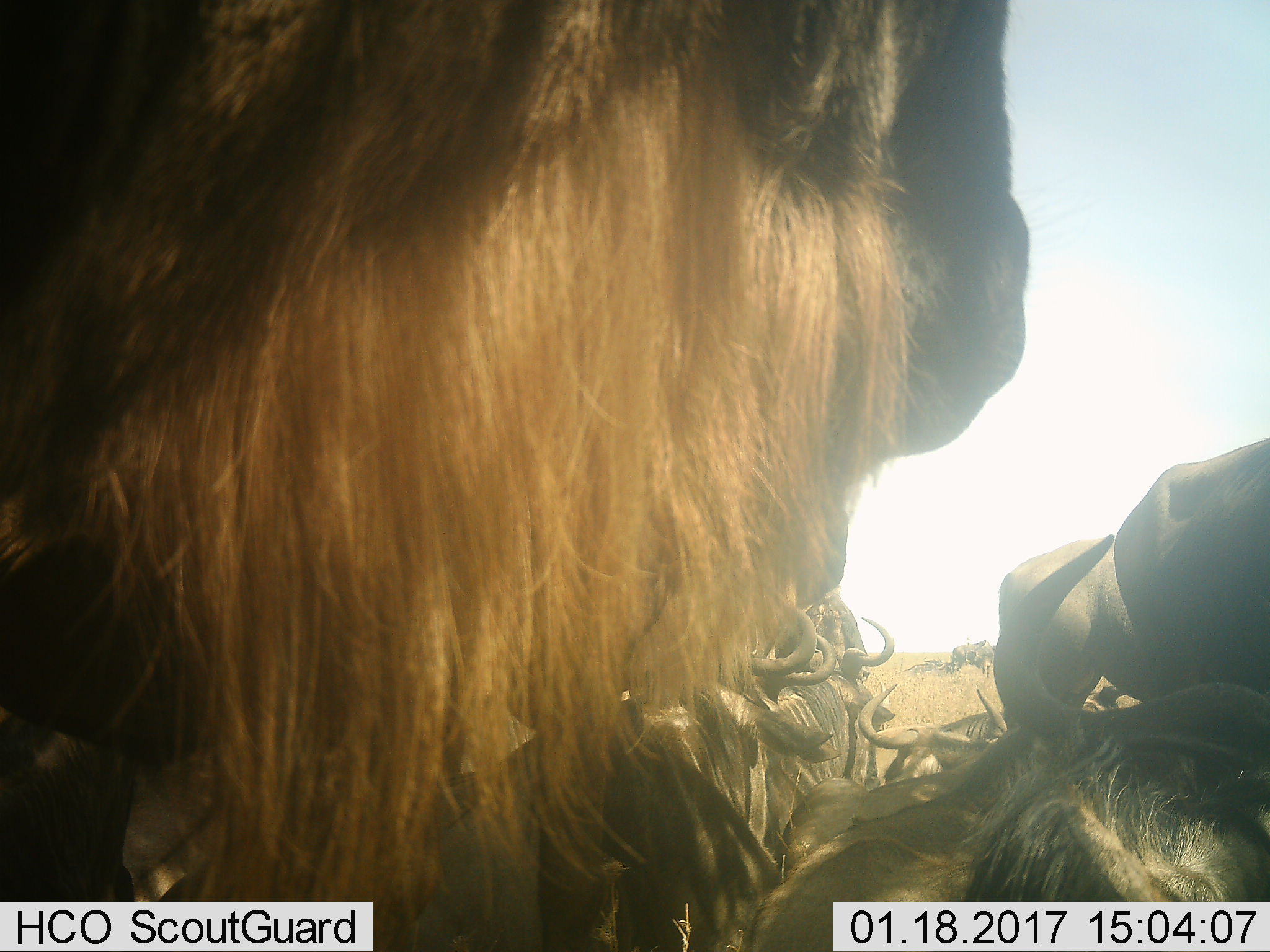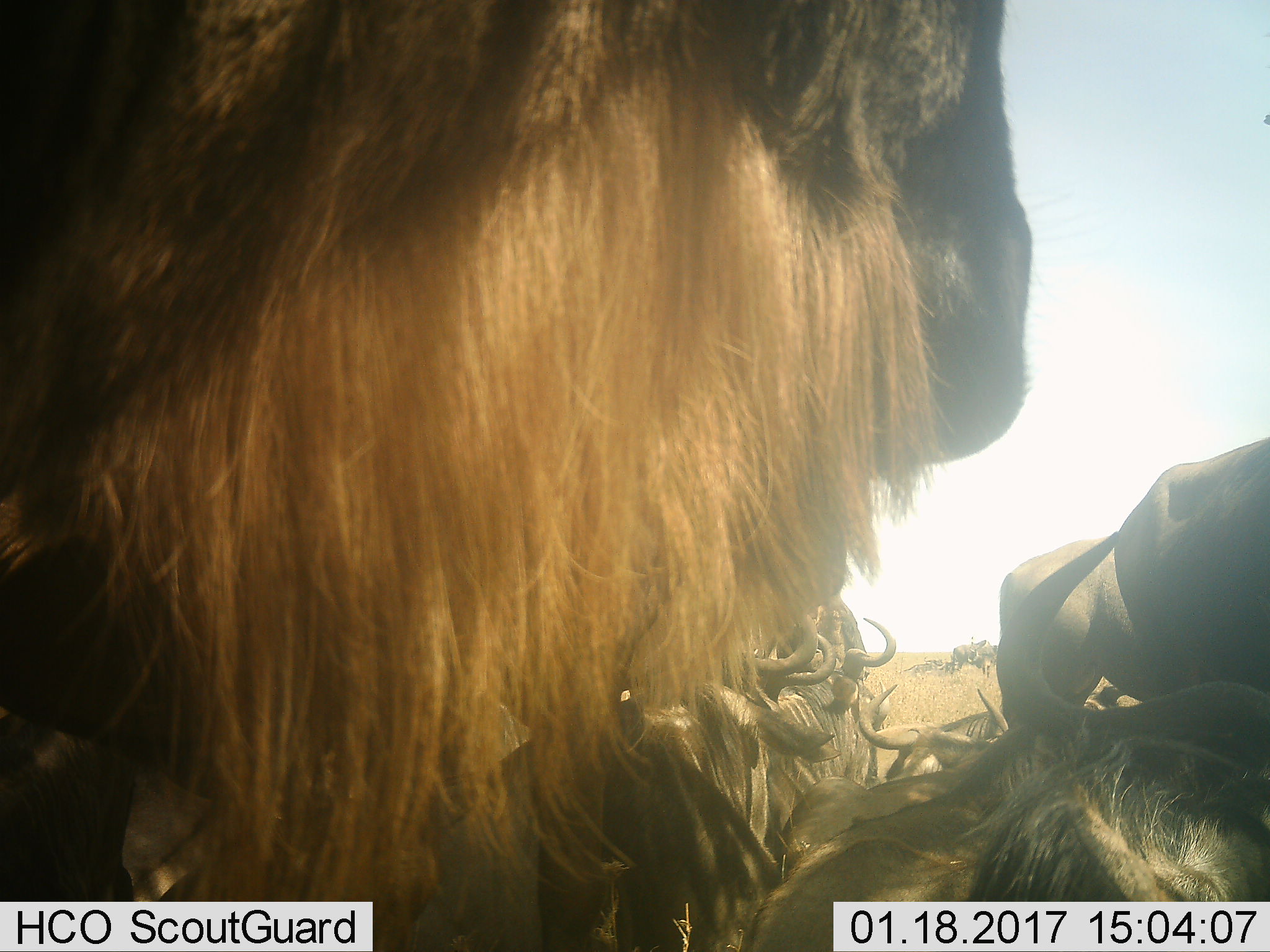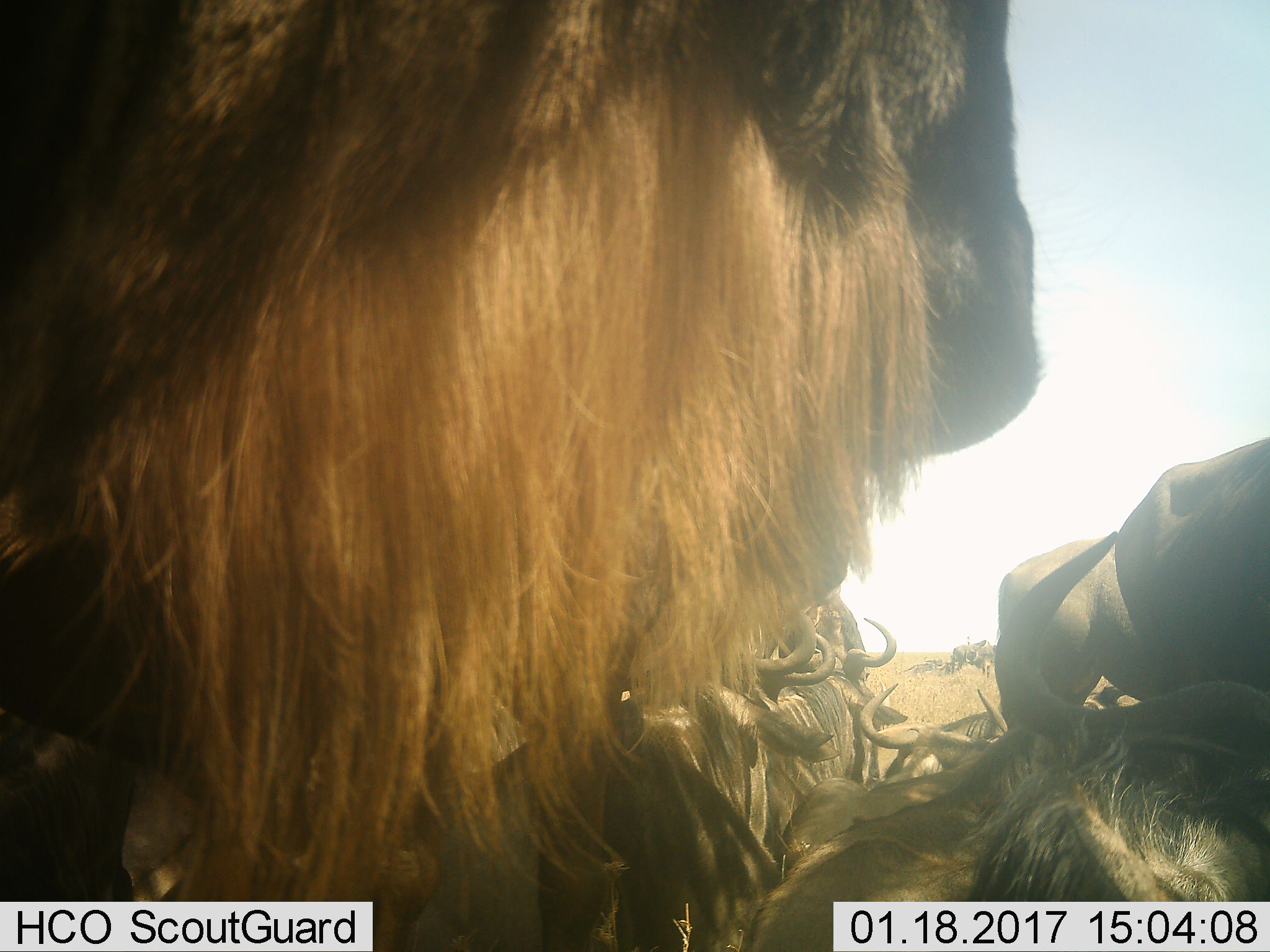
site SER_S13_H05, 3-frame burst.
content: unidentified animal